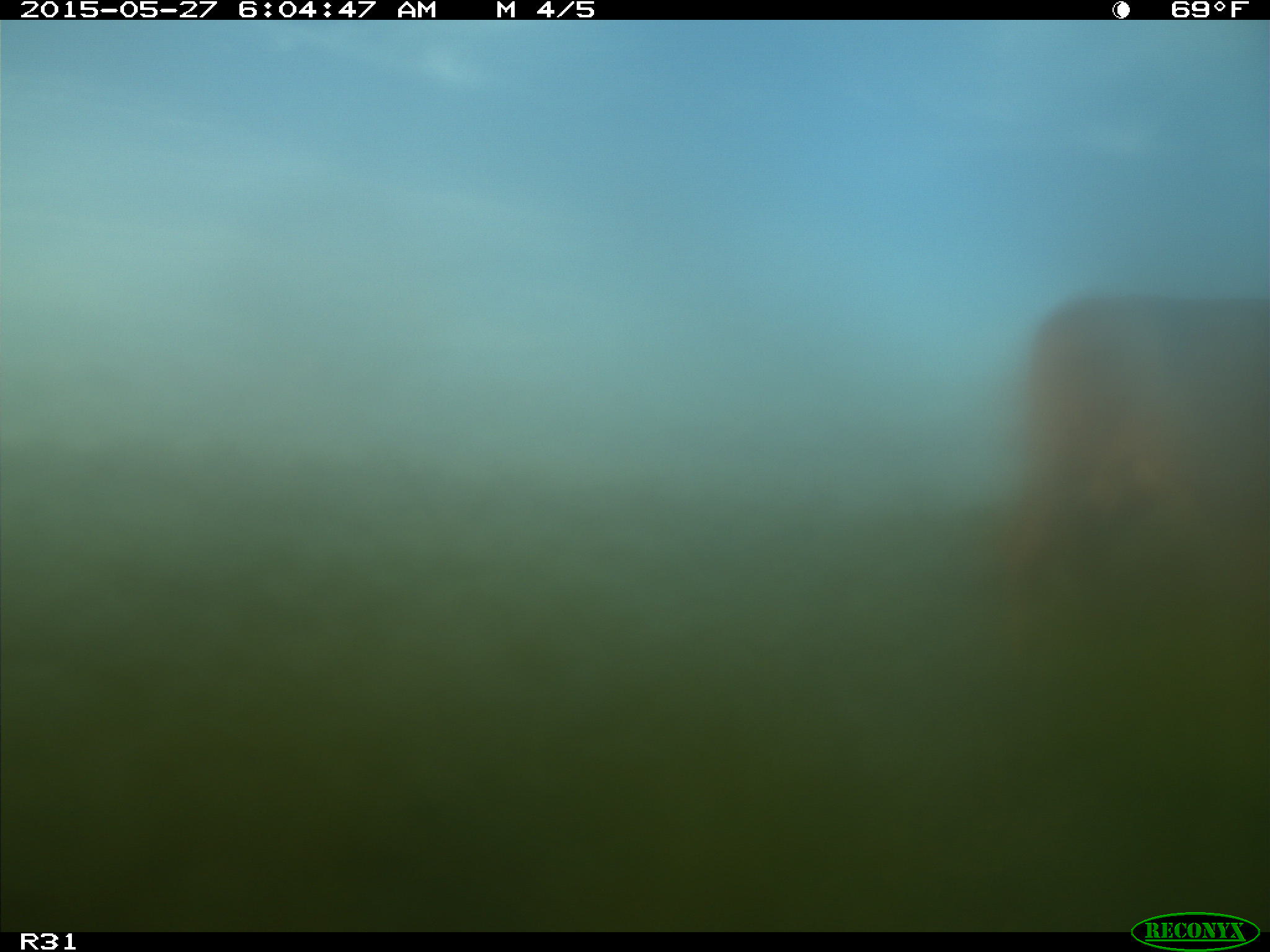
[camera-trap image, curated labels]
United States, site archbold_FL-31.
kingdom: Animalia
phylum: Chordata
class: Mammalia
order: Artiodactyla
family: Bovidae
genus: Bos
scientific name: Bos taurus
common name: domestic cow